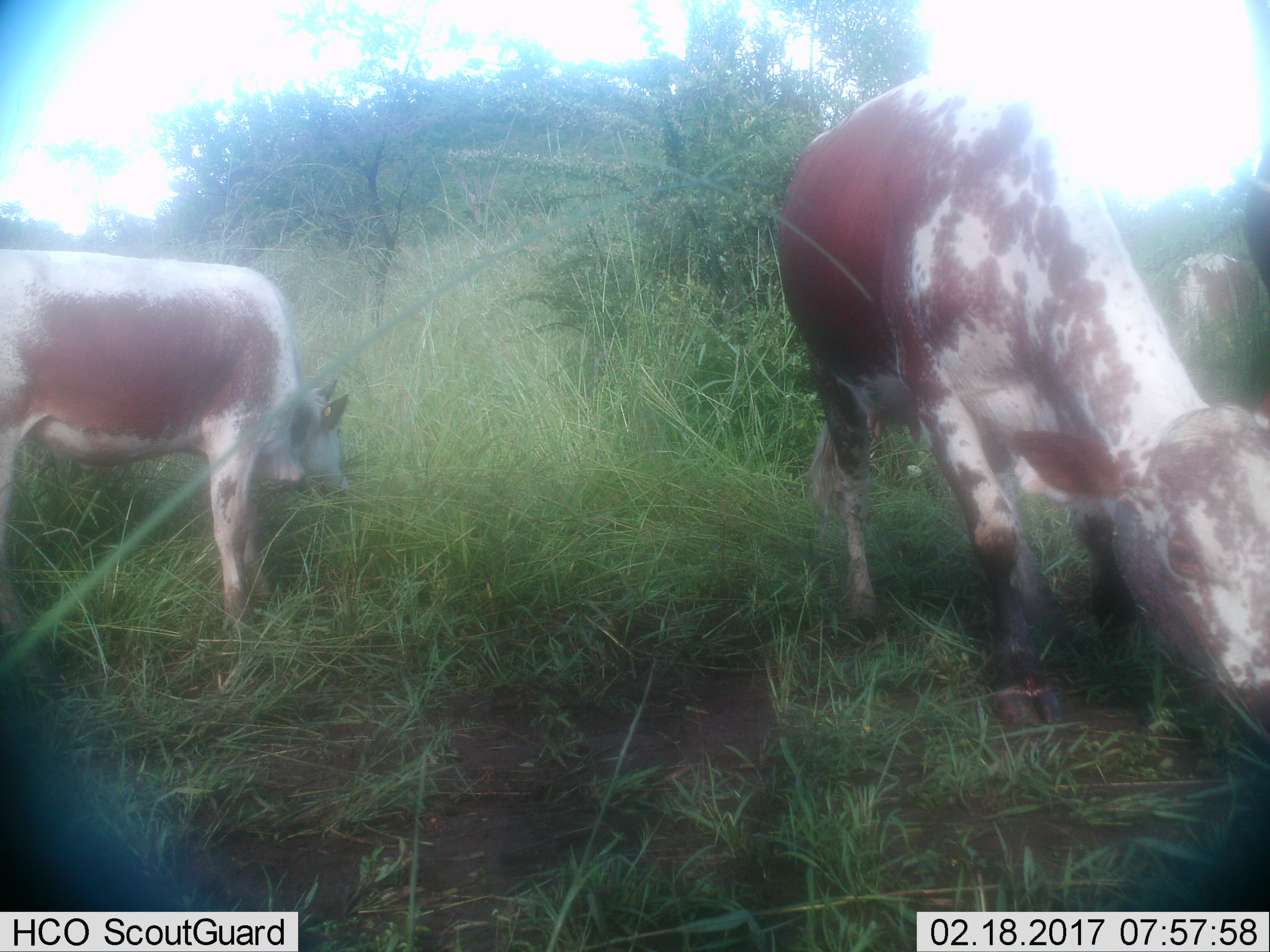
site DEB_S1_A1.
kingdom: Animalia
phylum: Chordata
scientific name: Vertebrata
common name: domestic animal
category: domesticanimal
Domesticanimal (domestic animal) (Vertebrata), count 3. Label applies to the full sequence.